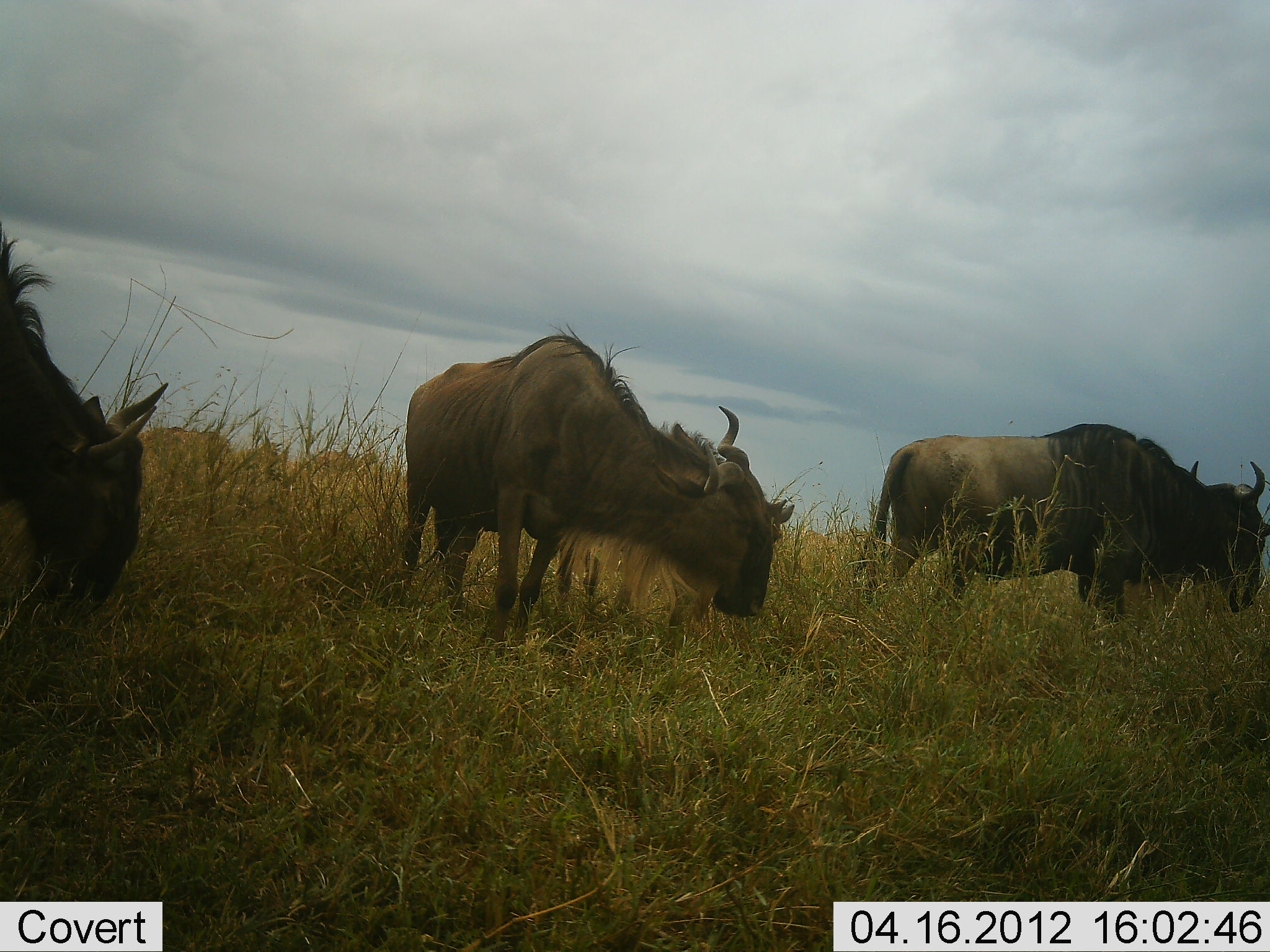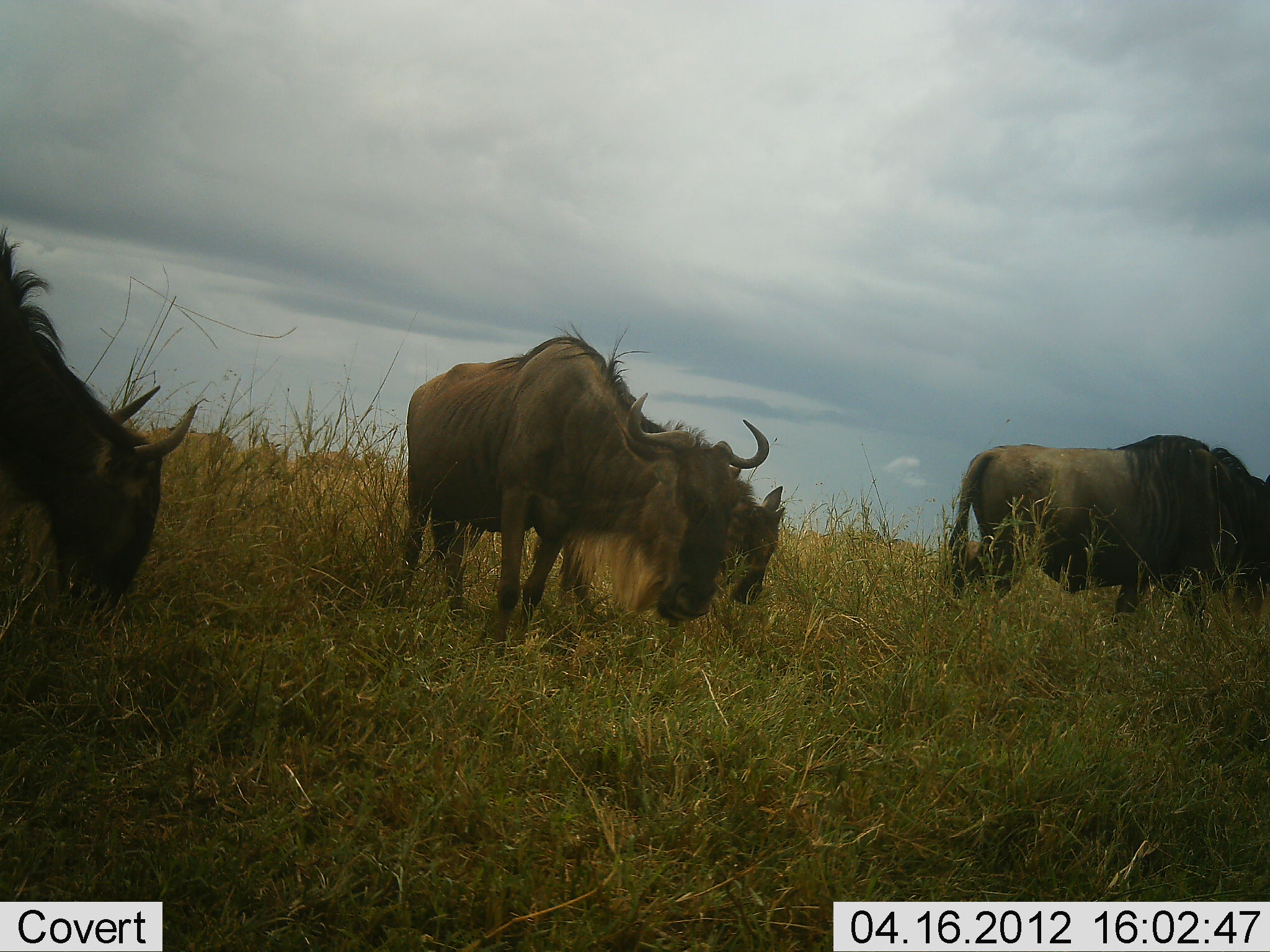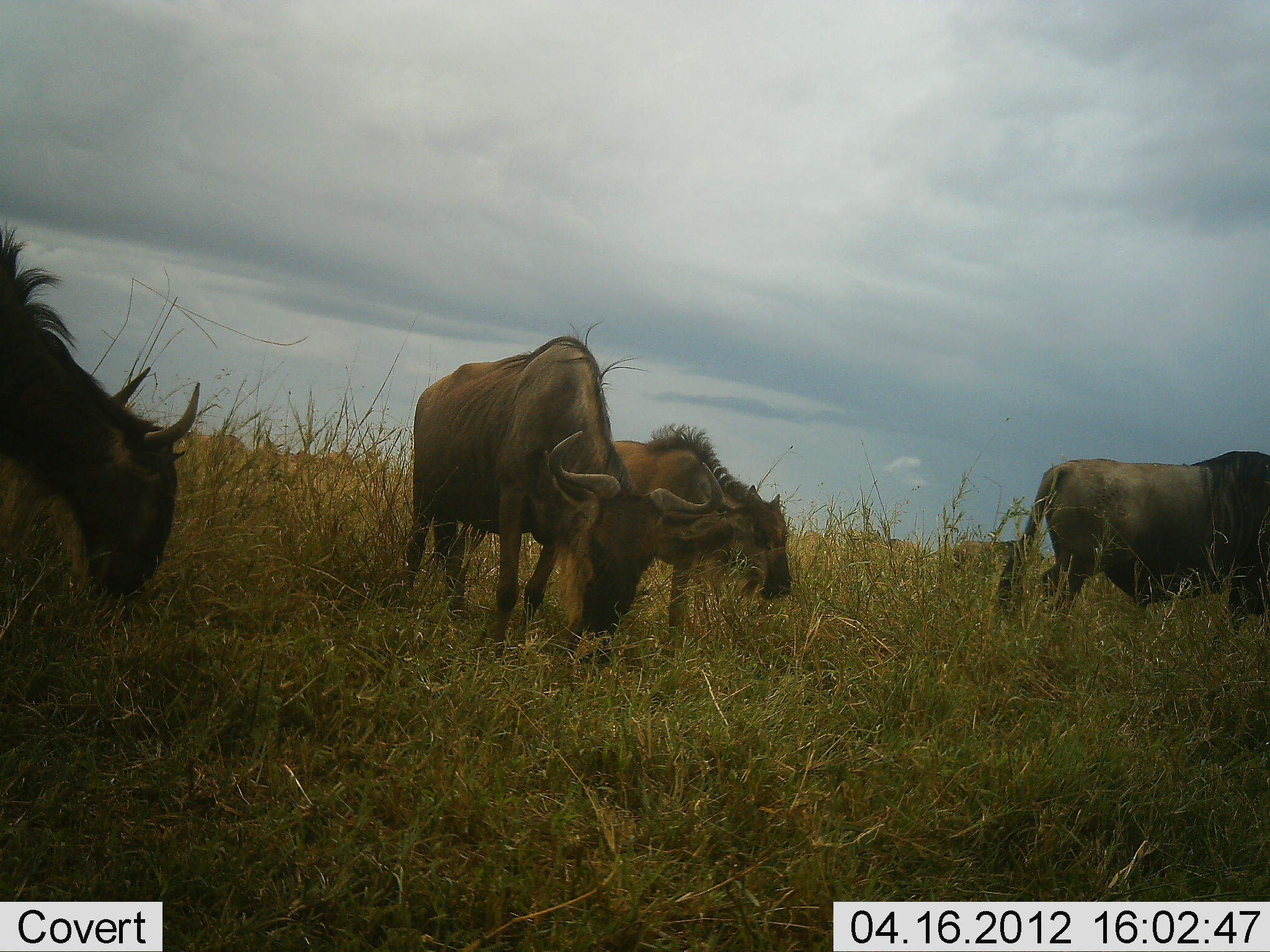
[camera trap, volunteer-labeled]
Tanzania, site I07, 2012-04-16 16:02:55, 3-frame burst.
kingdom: Animalia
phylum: Chordata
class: Mammalia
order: Artiodactyla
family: Bovidae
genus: Connochaetes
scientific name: Connochaetes taurinus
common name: blue wildebeest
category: wildebeest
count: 4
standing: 42%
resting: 0%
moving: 47%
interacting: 0%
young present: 32%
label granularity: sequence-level